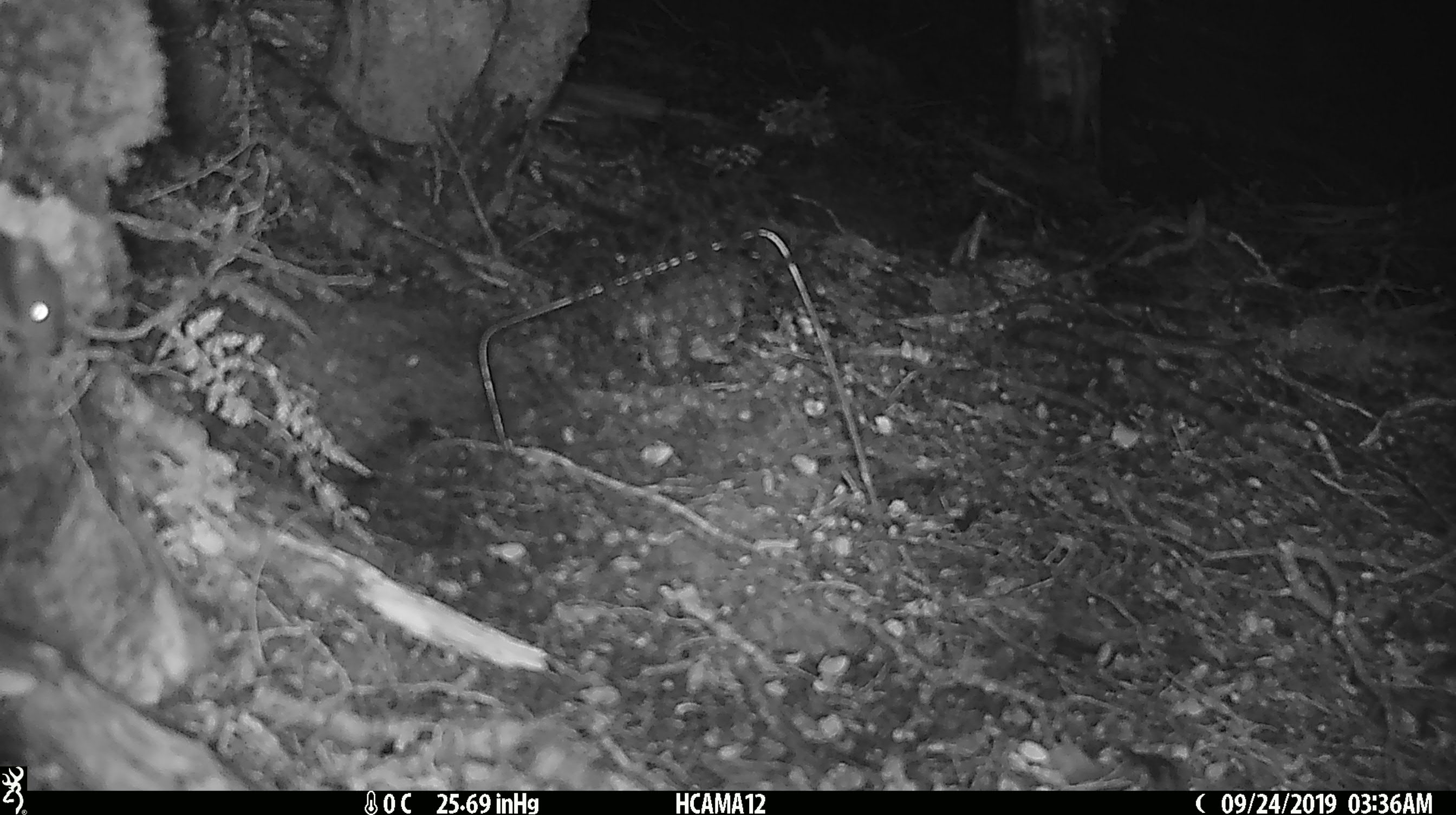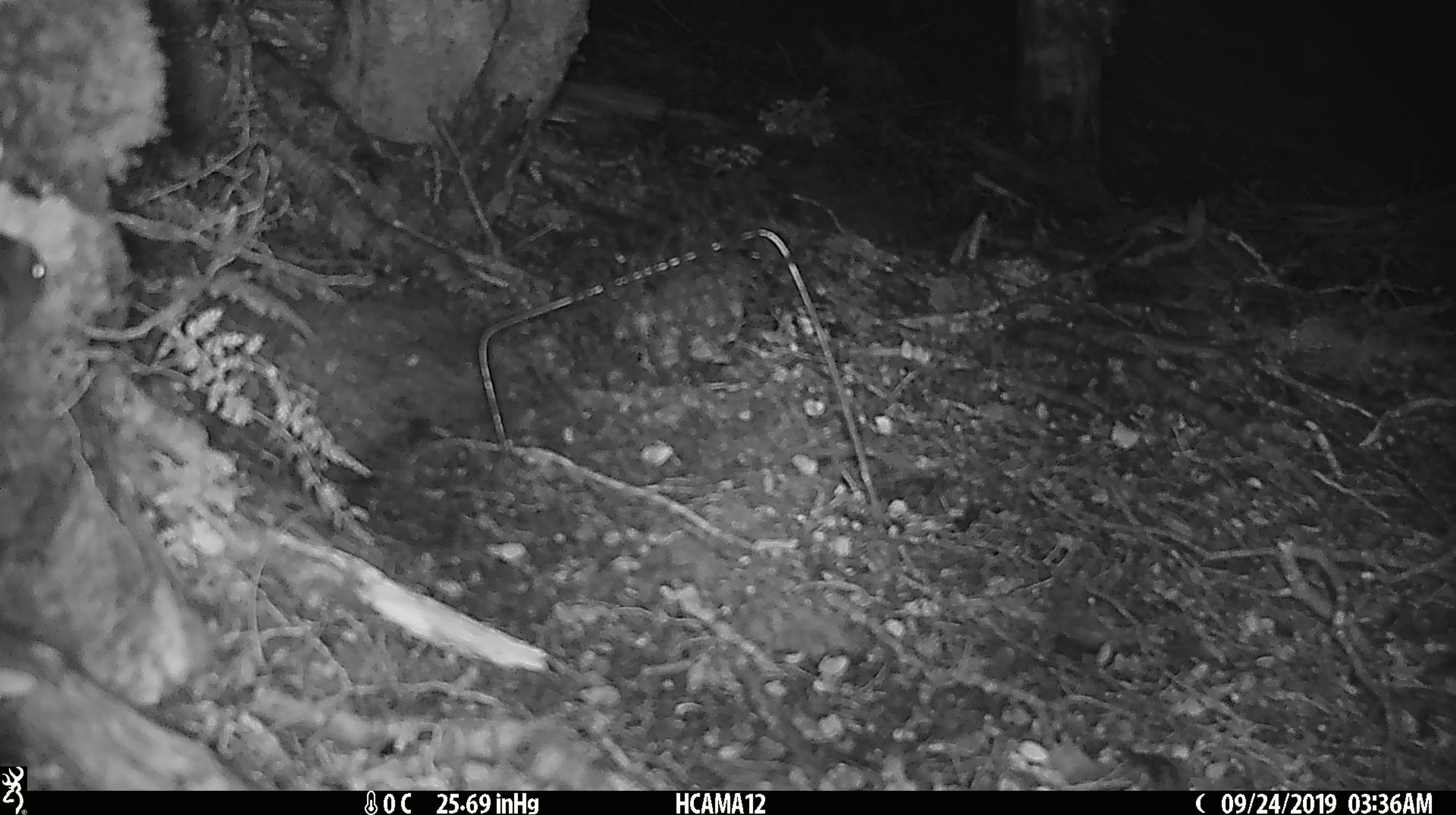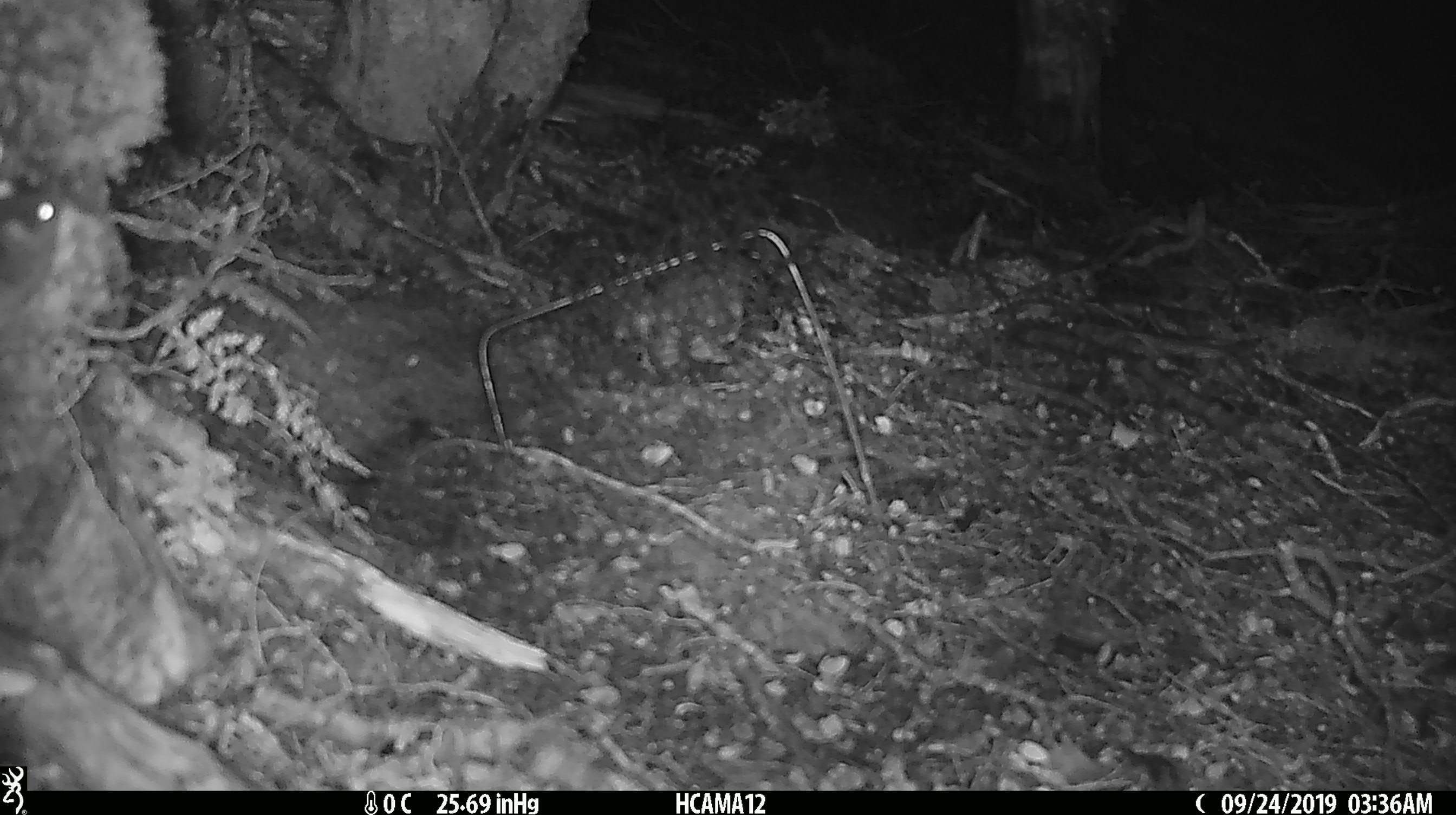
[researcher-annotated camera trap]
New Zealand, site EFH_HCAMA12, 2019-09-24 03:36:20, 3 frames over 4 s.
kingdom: Animalia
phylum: Chordata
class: Mammalia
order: Rodentia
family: Muridae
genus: Mus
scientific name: Mus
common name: mouse